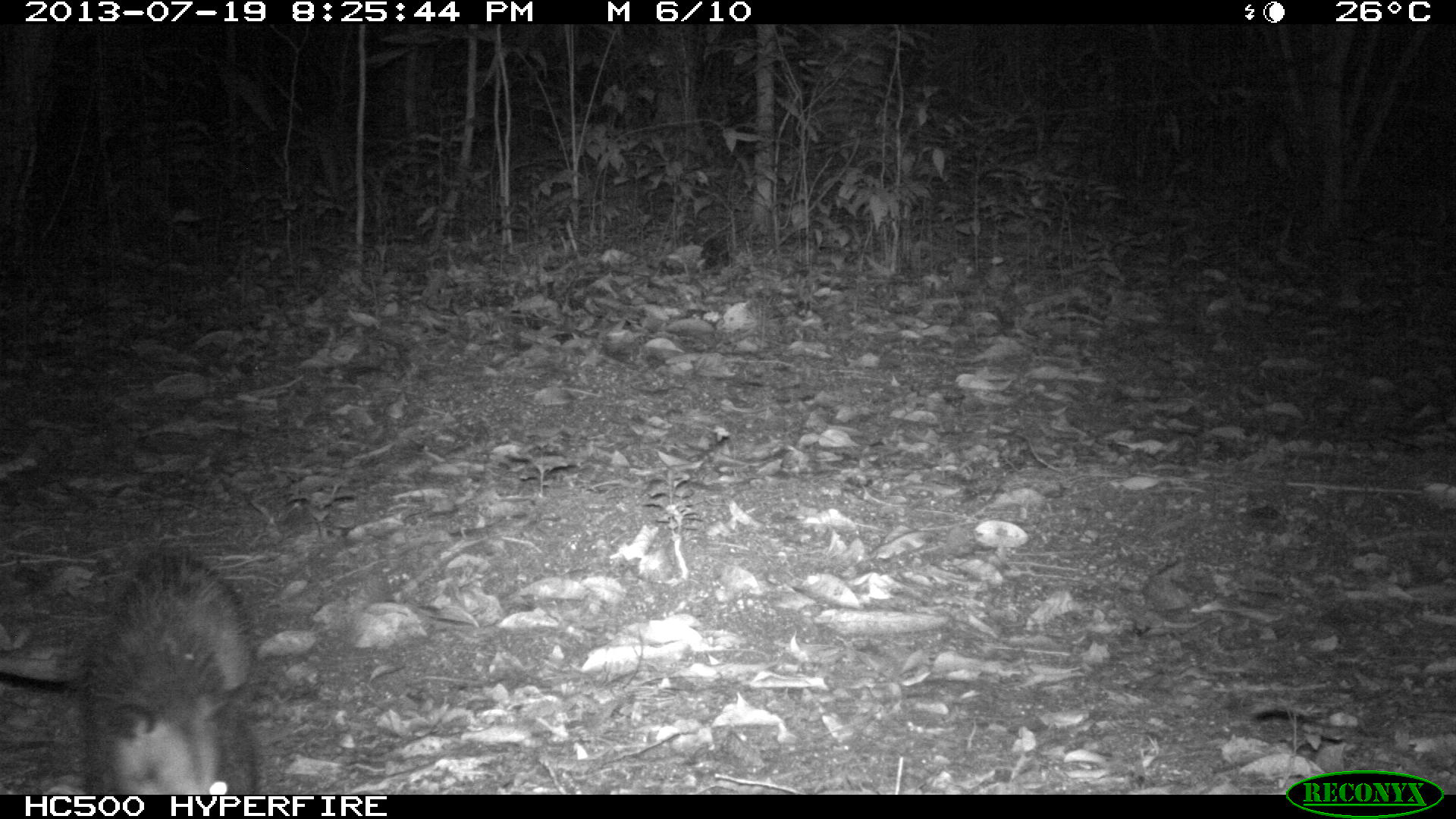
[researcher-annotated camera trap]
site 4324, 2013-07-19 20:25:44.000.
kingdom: Animalia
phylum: Chordata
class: Mammalia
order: Didelphimorphia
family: Didelphidae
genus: Didelphis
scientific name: Didelphis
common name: american opossums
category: didelphis sp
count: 1